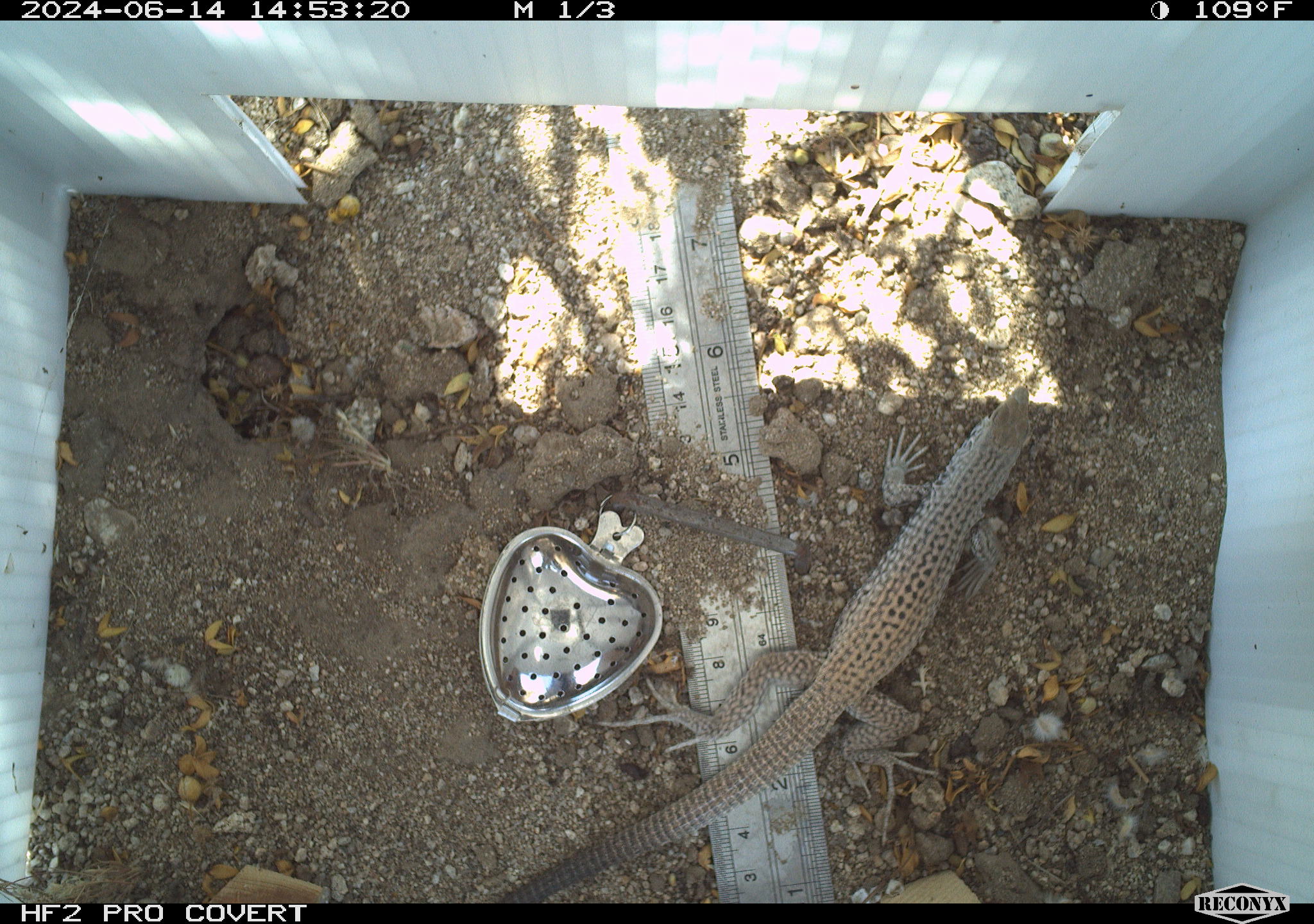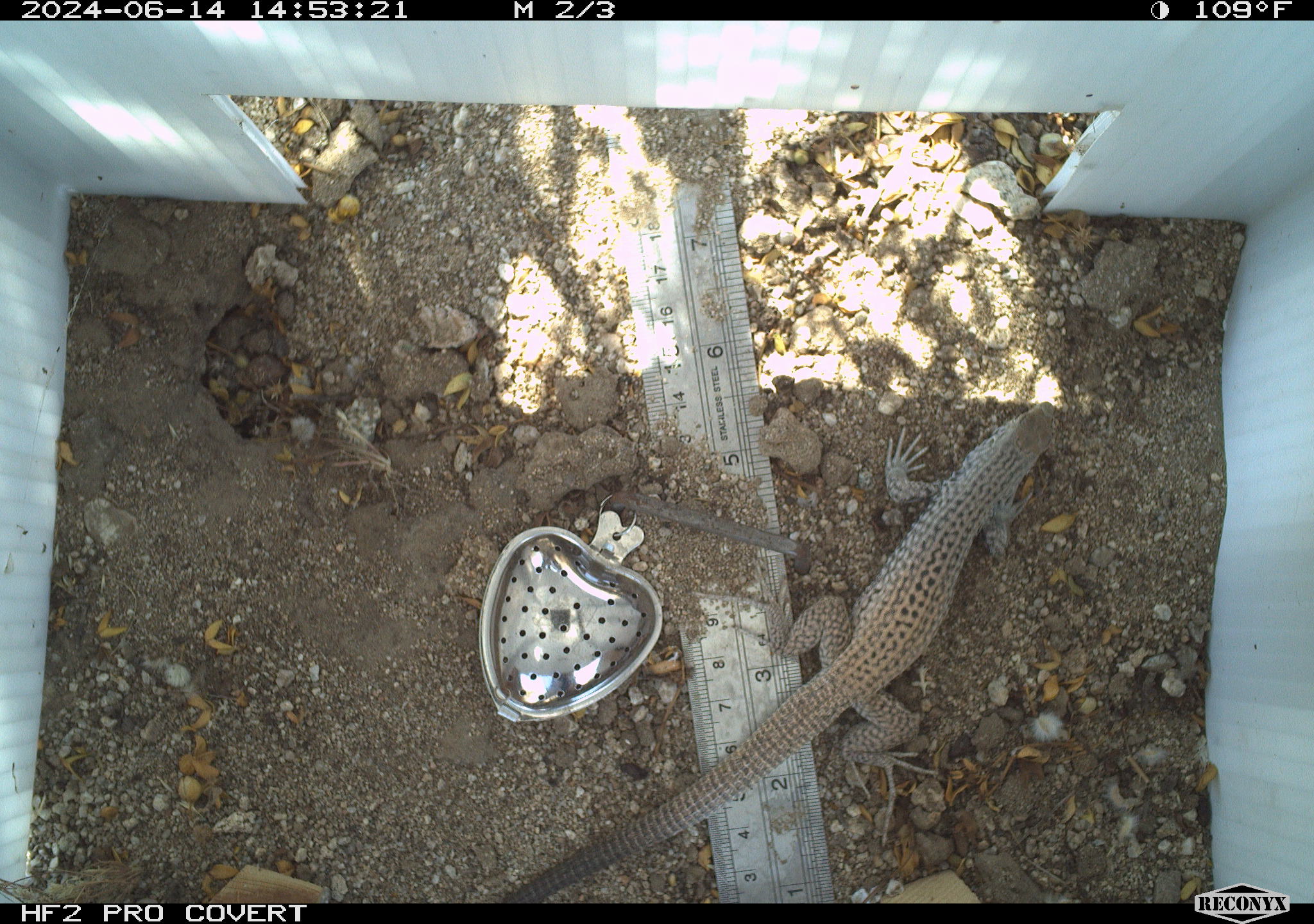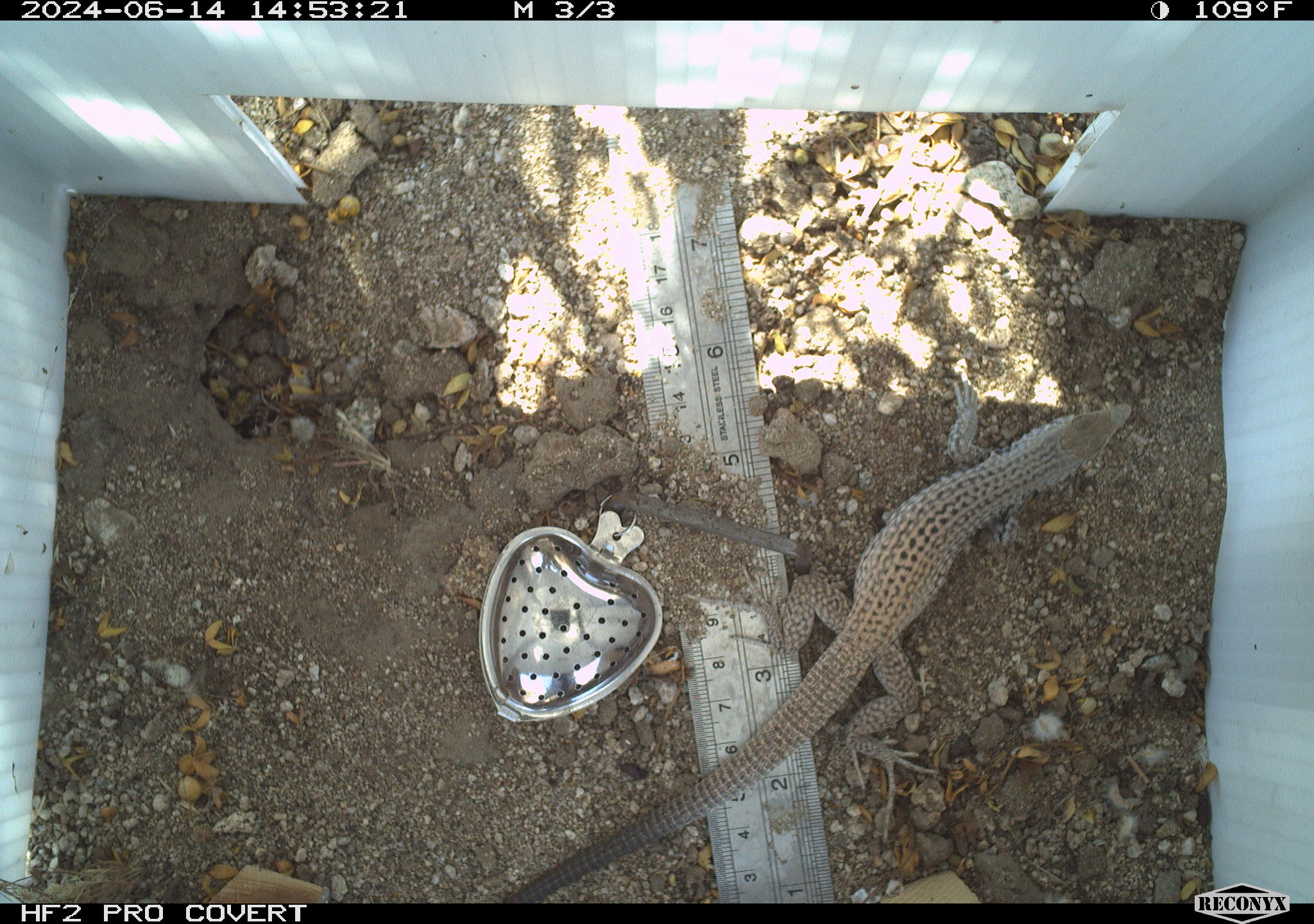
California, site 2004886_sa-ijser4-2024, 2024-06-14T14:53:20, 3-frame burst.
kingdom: Animalia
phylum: Chordata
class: Reptilia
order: Squamata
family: Teiidae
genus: Aspidoscelis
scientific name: Aspidoscelis tigris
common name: western whiptail